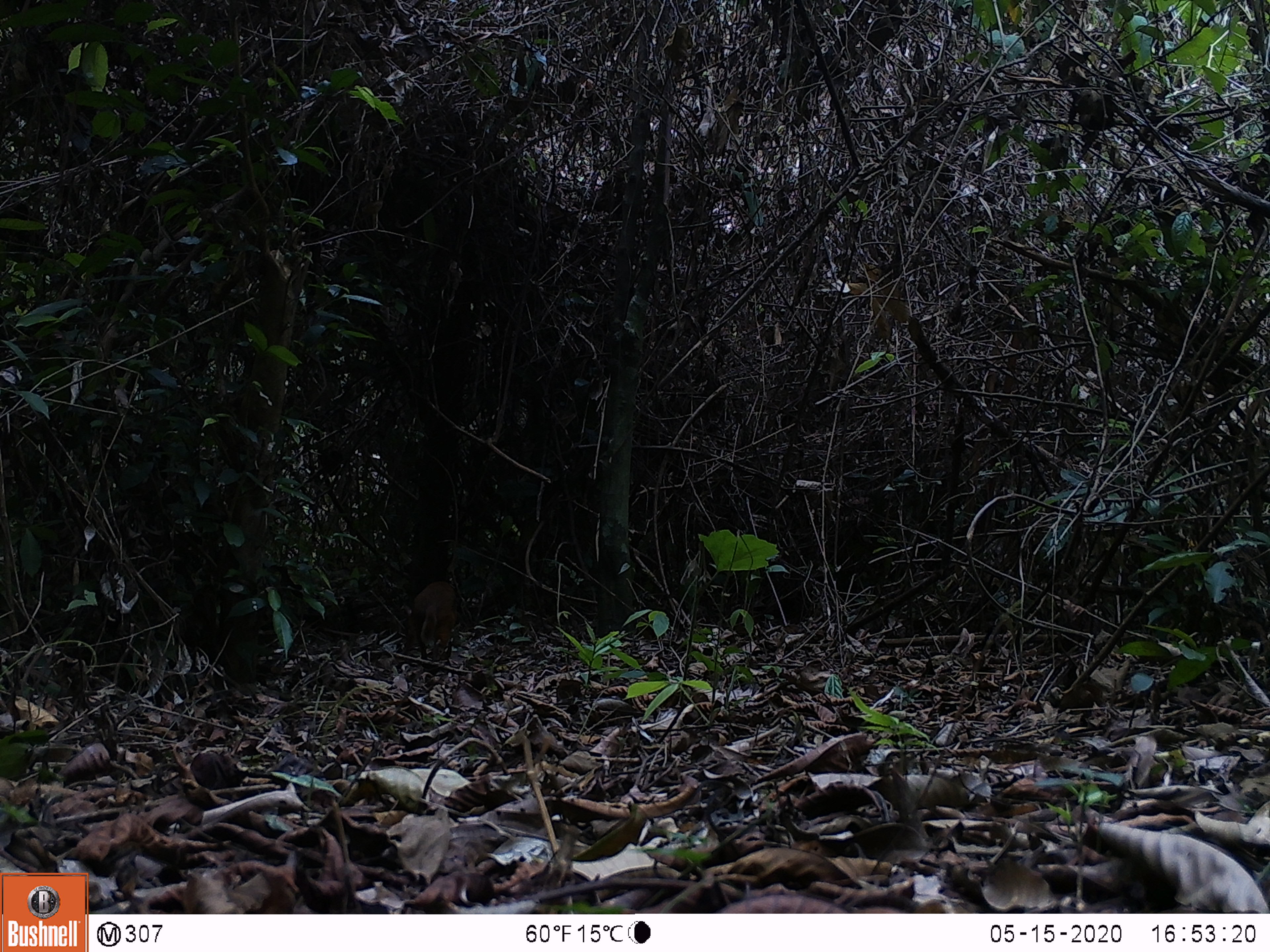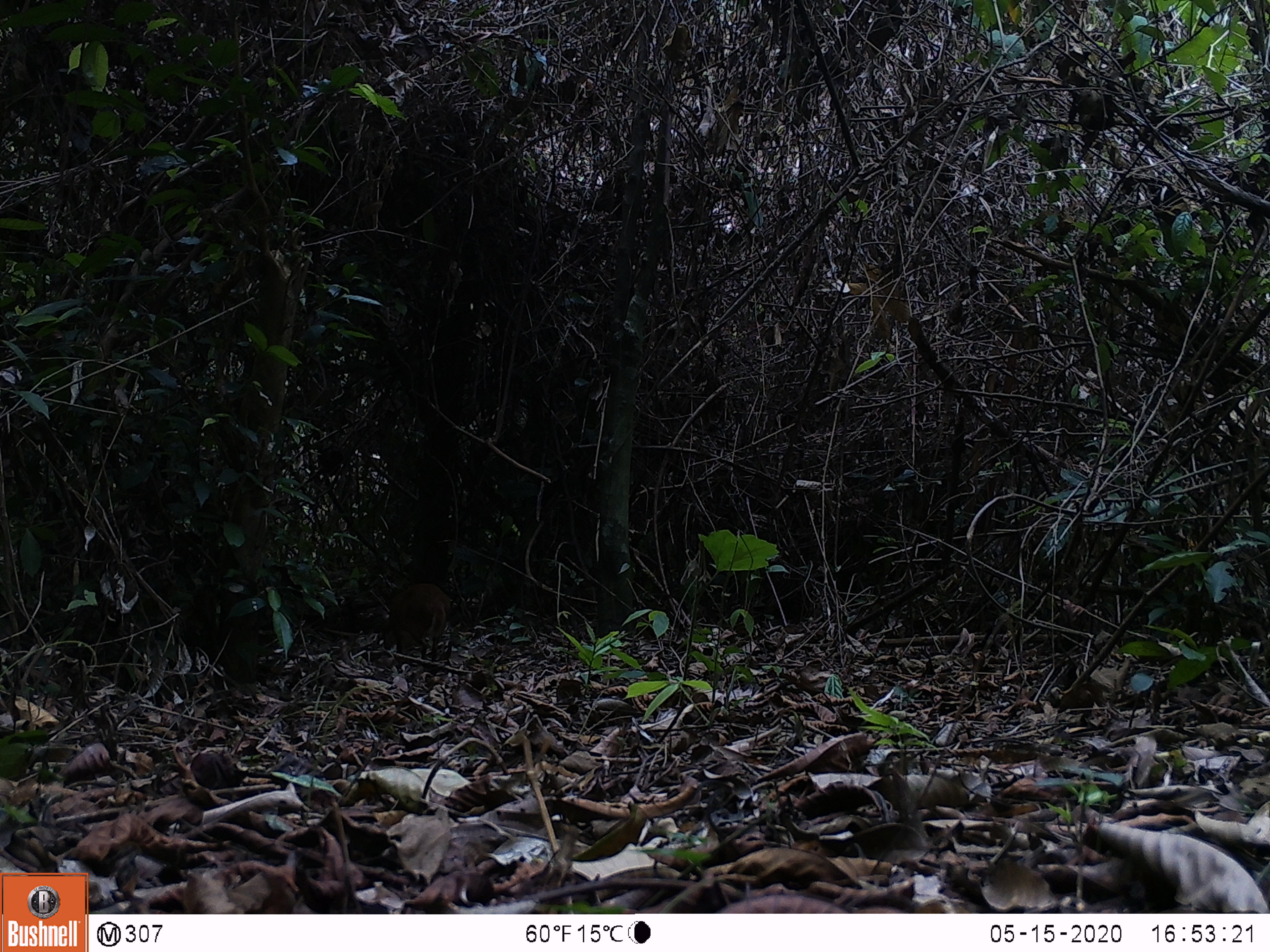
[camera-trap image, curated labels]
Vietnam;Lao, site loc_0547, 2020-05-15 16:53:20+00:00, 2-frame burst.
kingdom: Animalia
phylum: Chordata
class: Mammalia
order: Artiodactyla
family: Tragulidae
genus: Moschiola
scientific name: Moschiola meminna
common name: chevrotain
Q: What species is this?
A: Chevrotain (Moschiola meminna).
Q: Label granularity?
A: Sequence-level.